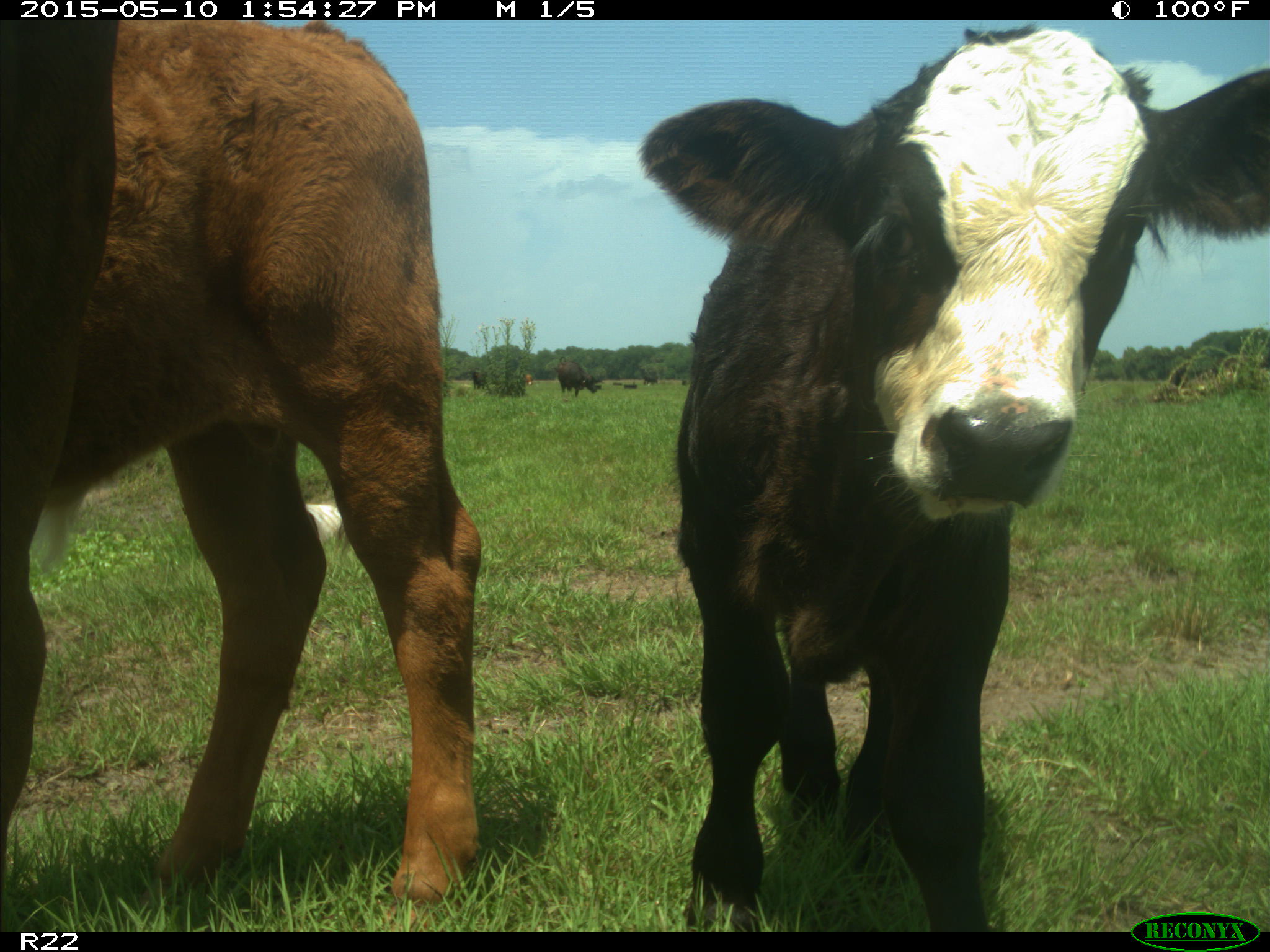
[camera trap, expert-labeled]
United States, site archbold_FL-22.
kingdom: Animalia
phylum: Chordata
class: Mammalia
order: Artiodactyla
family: Bovidae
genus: Bos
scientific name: Bos taurus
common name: domestic cow